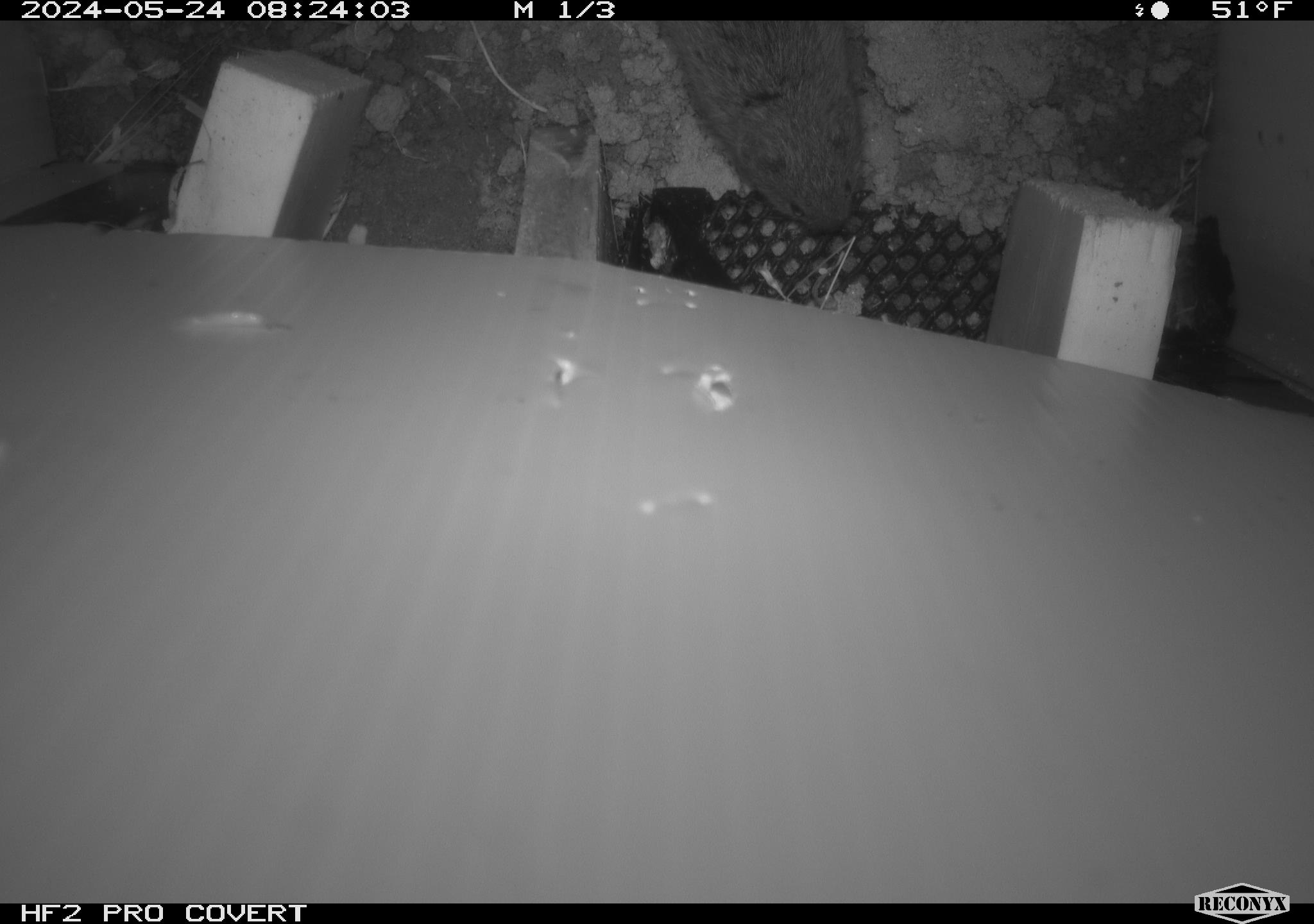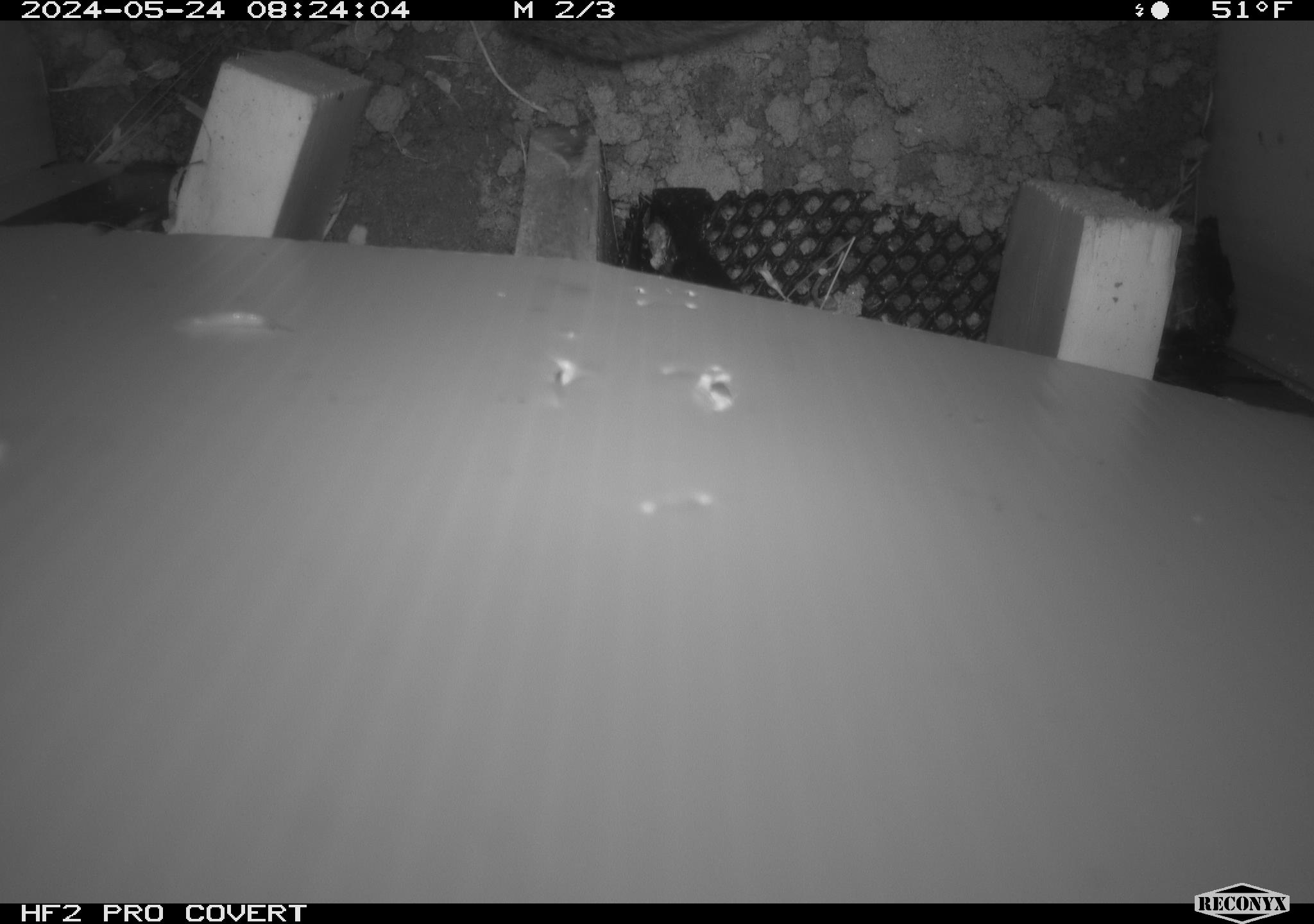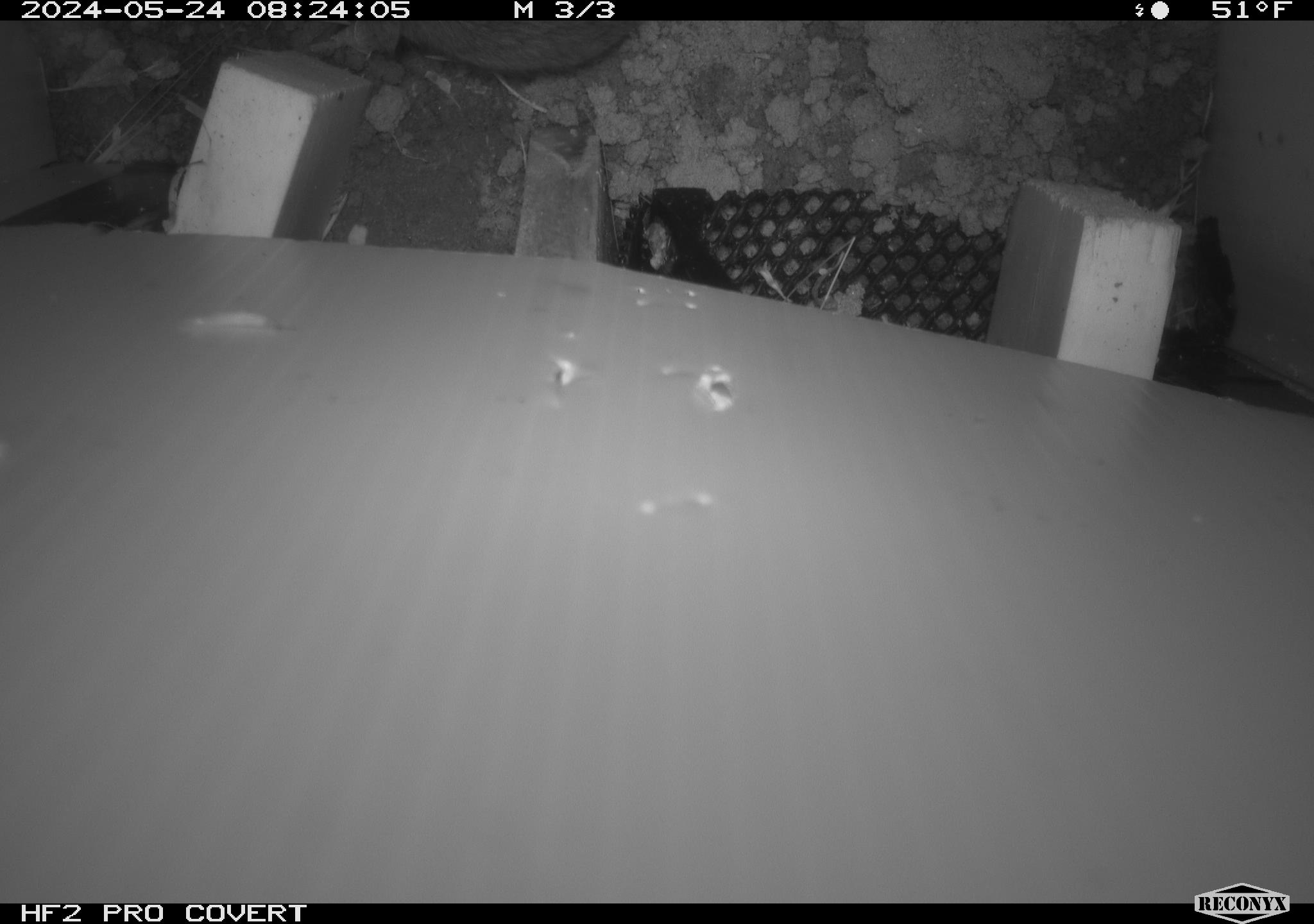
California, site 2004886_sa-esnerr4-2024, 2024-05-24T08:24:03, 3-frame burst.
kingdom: Animalia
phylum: Chordata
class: Mammalia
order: Rodentia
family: Cricetidae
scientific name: Cricetidae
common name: hamsters, voles, lemmings, and allies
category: cricetidae family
Cricetidae family (hamsters, voles, lemmings, and allies) (Cricetidae).